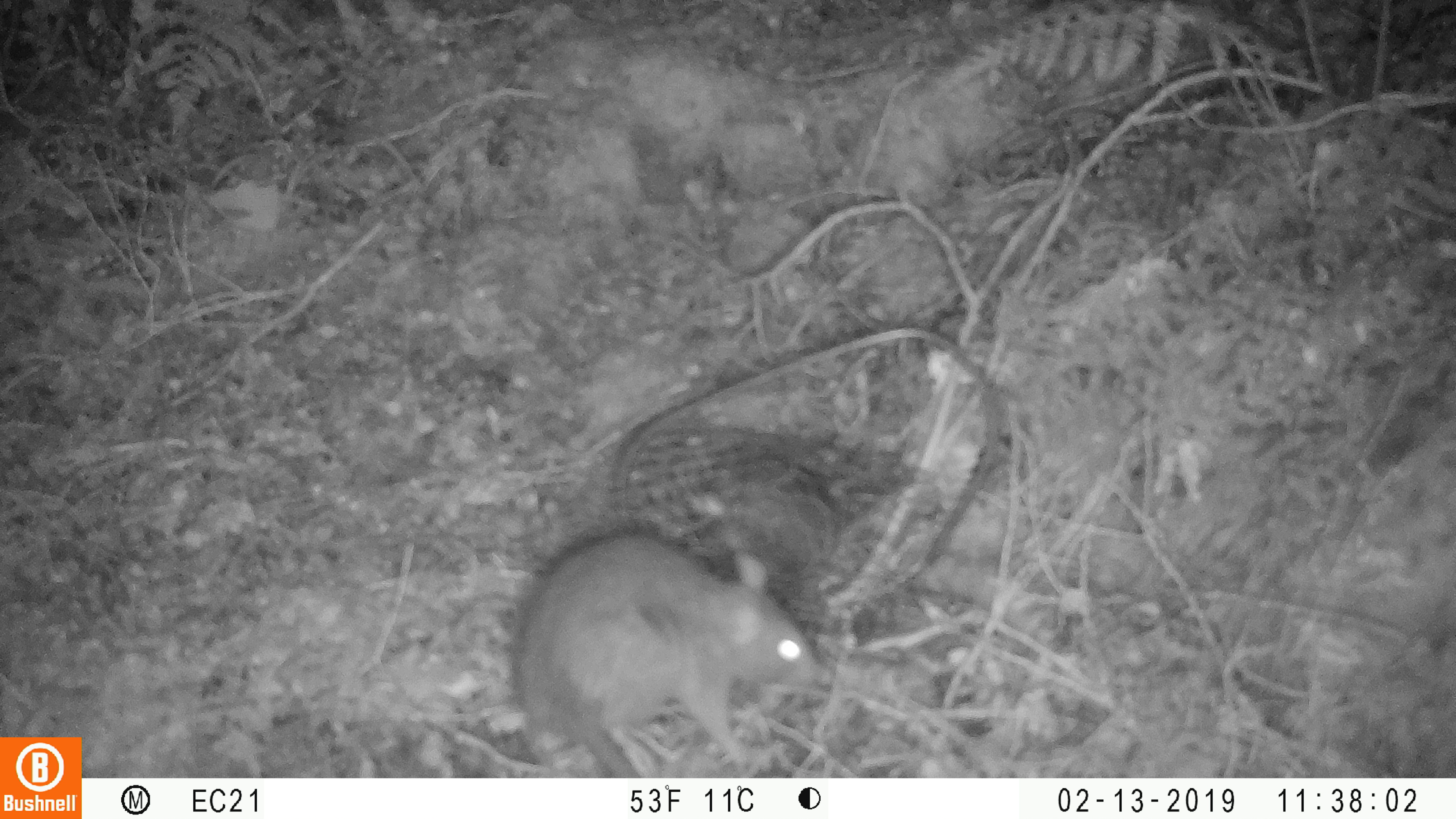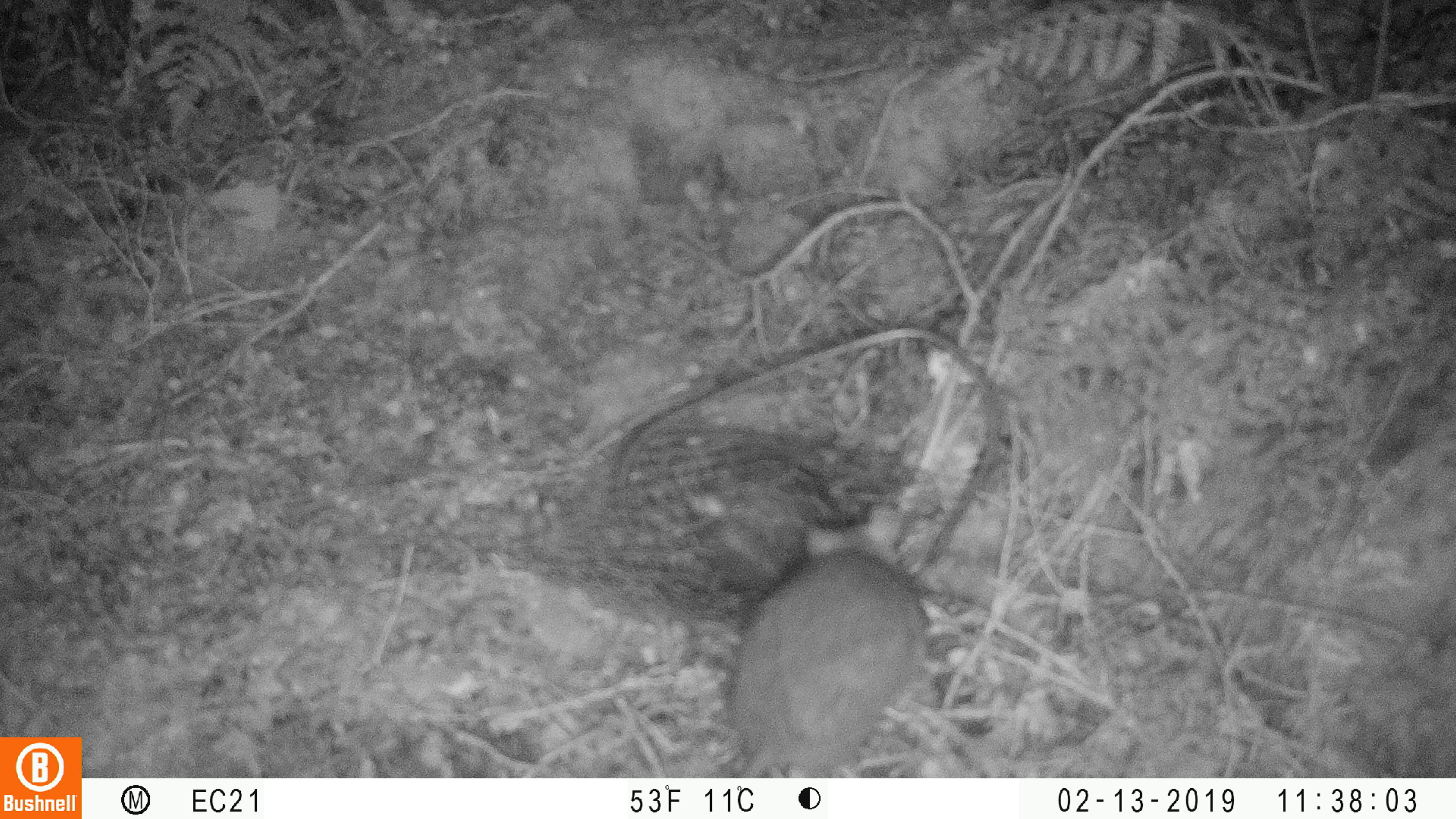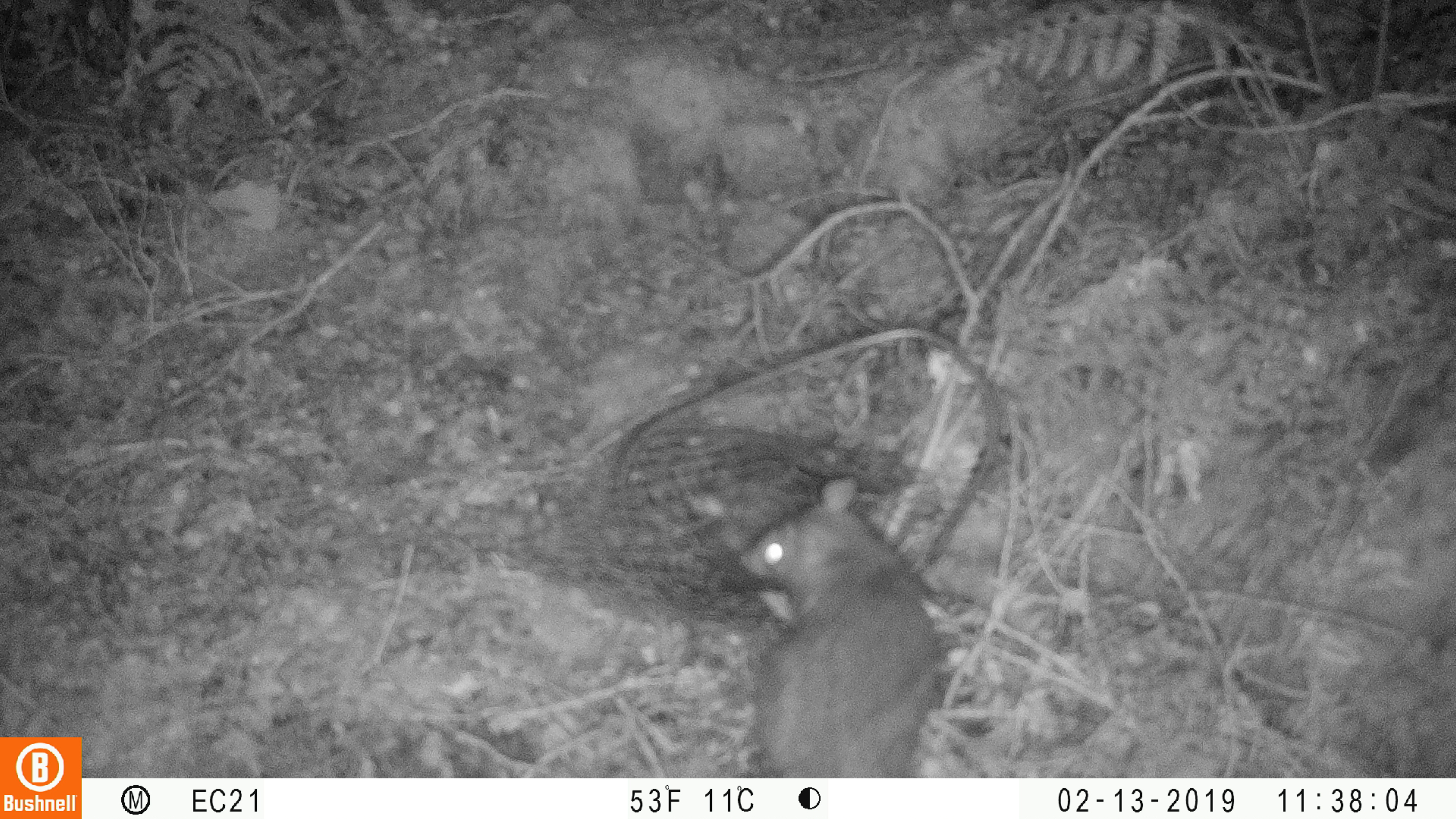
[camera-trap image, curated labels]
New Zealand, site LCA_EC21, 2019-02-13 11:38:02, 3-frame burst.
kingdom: Animalia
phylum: Chordata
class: Mammalia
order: Rodentia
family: Muridae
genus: Rattus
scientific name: Rattus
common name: rat